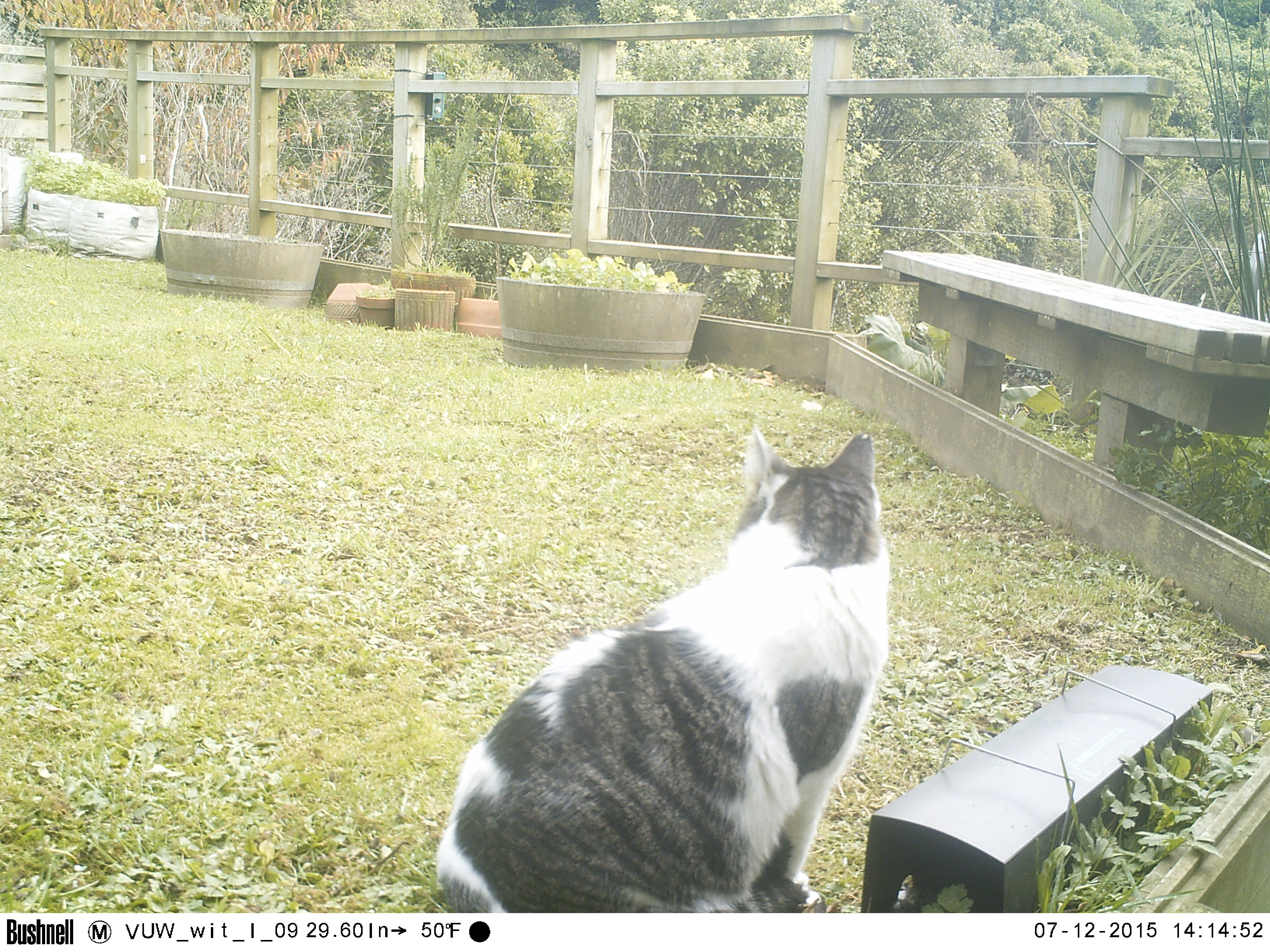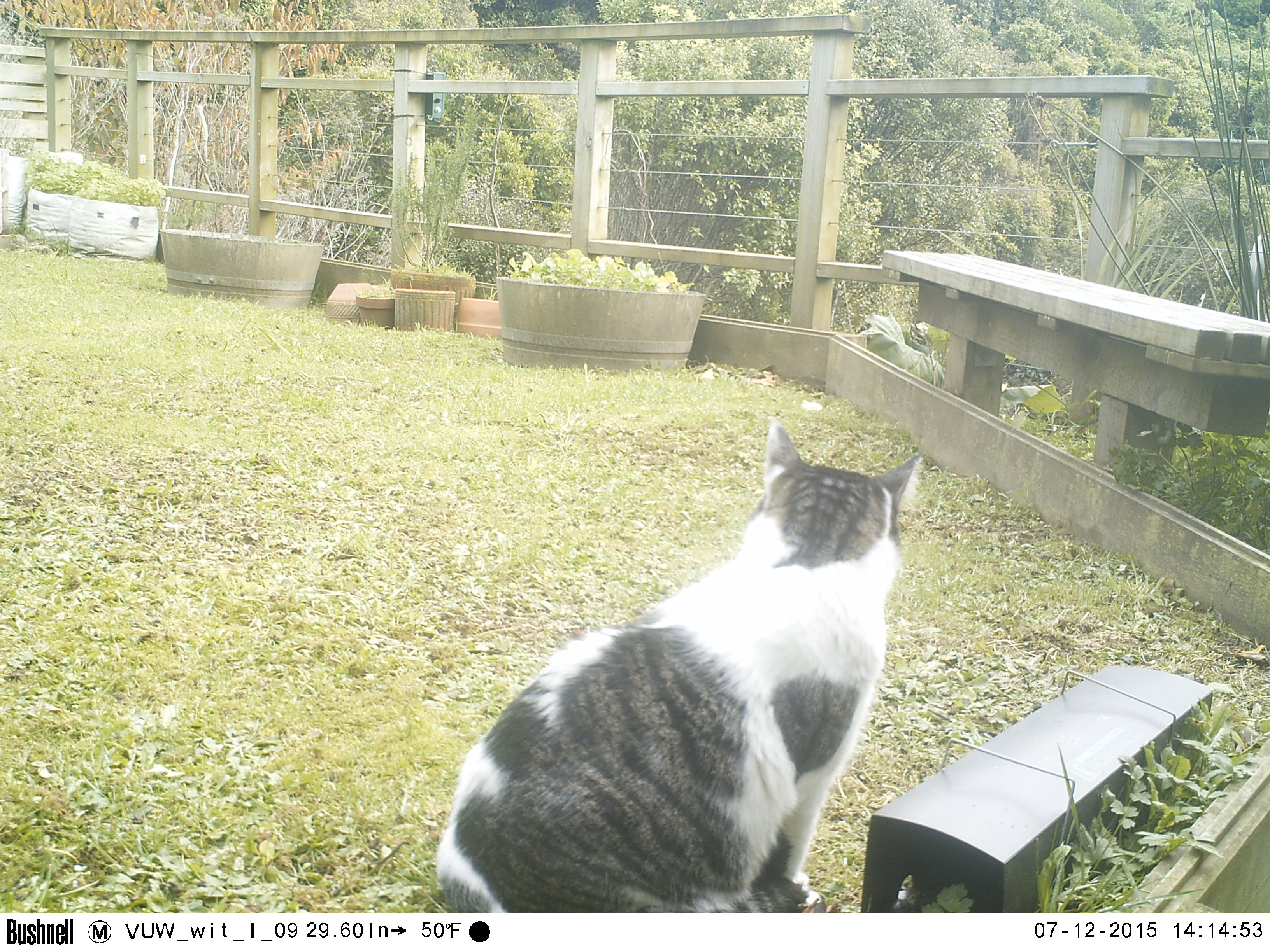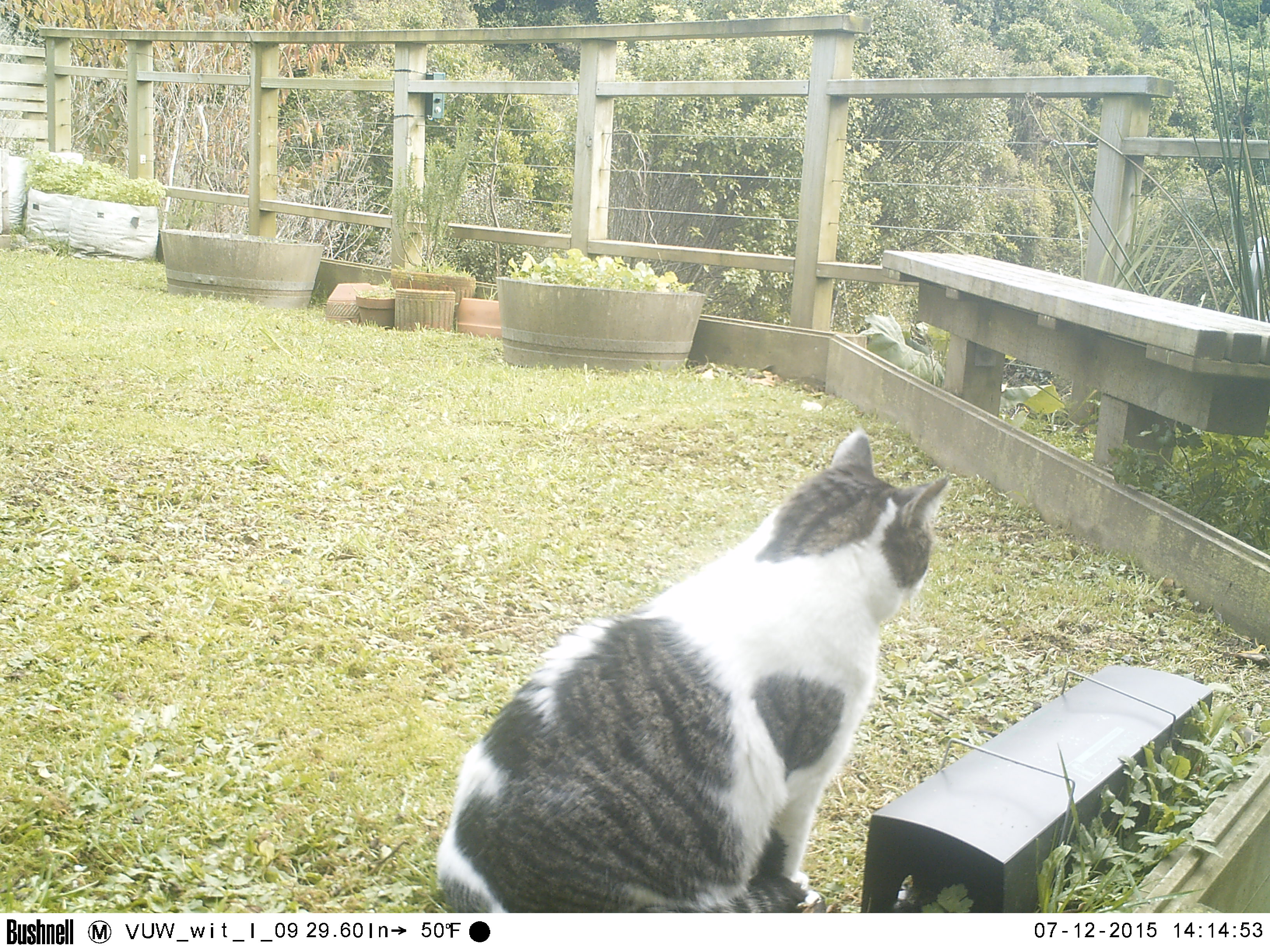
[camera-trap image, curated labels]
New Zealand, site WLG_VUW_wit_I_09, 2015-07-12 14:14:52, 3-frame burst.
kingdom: Animalia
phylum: Chordata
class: Mammalia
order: Carnivora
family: Felidae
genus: Felis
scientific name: Felis catus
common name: domestic cat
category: cat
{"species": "cat (domestic cat) (Felis catus)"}